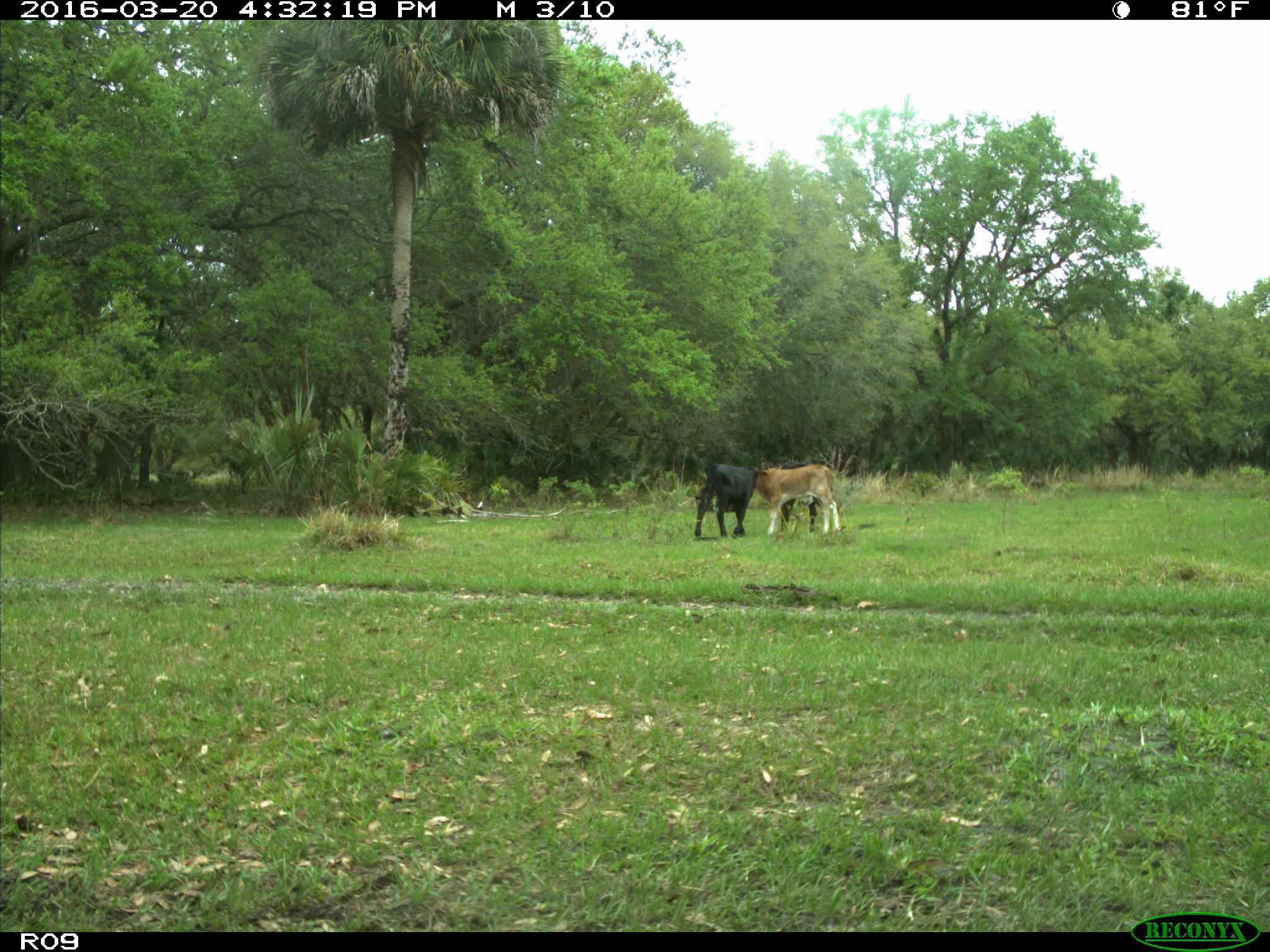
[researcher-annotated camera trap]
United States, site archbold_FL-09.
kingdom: Animalia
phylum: Chordata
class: Mammalia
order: Artiodactyla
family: Bovidae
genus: Bos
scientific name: Bos taurus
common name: domestic cow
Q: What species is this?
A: Bos taurus (domestic cow).